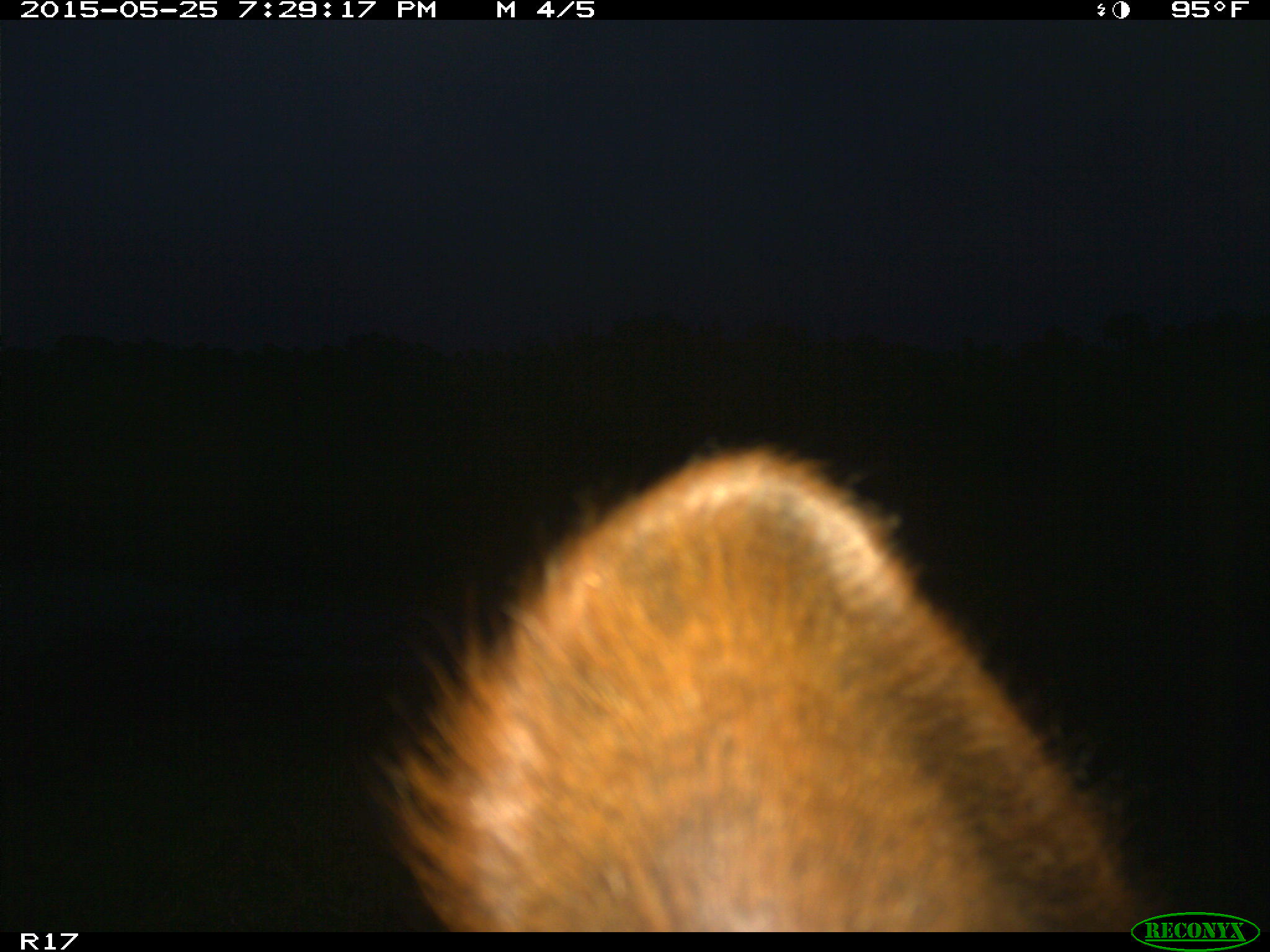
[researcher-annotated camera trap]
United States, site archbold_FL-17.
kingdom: Animalia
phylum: Chordata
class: Mammalia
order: Artiodactyla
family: Bovidae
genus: Bos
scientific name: Bos taurus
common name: domestic cow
Bos taurus (domestic cow).